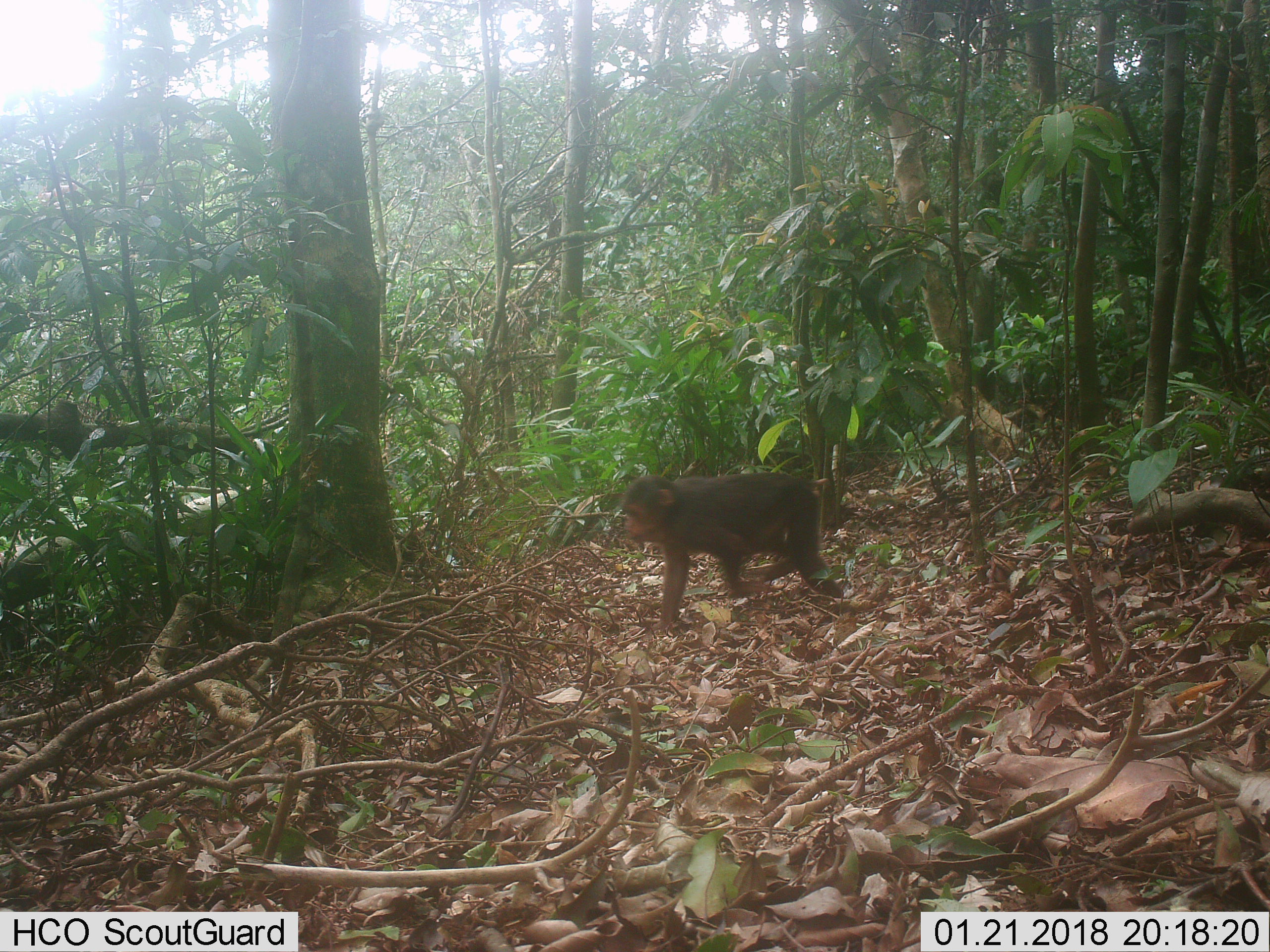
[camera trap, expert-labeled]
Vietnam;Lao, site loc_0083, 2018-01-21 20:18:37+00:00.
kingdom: Animalia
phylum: Chordata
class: Mammalia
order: Primates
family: Cercopithecidae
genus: Macaca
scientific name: Macaca arctoides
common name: stump-tailed macaque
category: stump tailed macaque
Stump tailed macaque (stump-tailed macaque) (Macaca arctoides). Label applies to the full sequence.